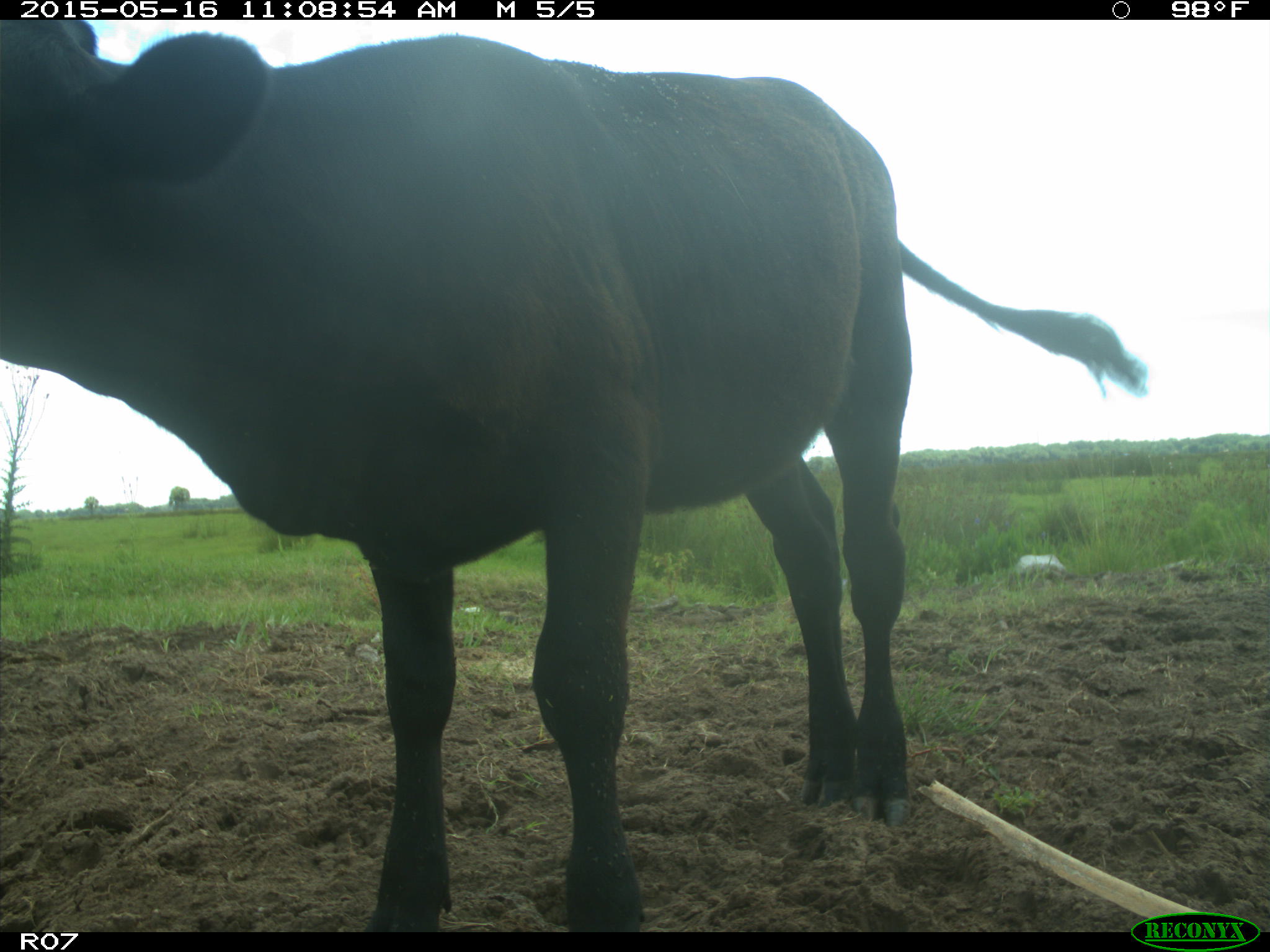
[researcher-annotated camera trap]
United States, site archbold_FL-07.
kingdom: Animalia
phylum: Chordata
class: Mammalia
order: Artiodactyla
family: Bovidae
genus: Bos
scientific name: Bos taurus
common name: domestic cow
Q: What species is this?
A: Bos taurus (domestic cow).